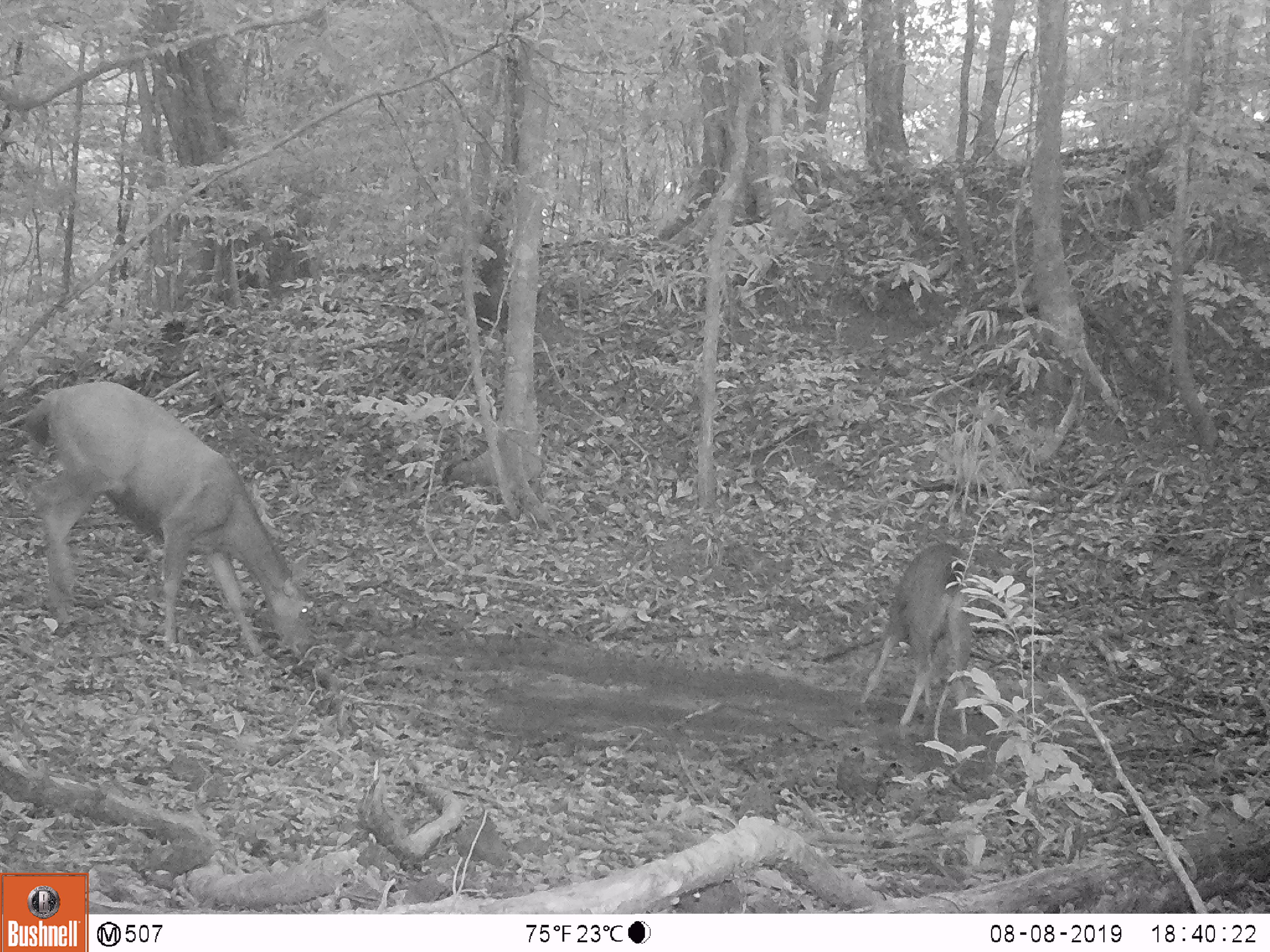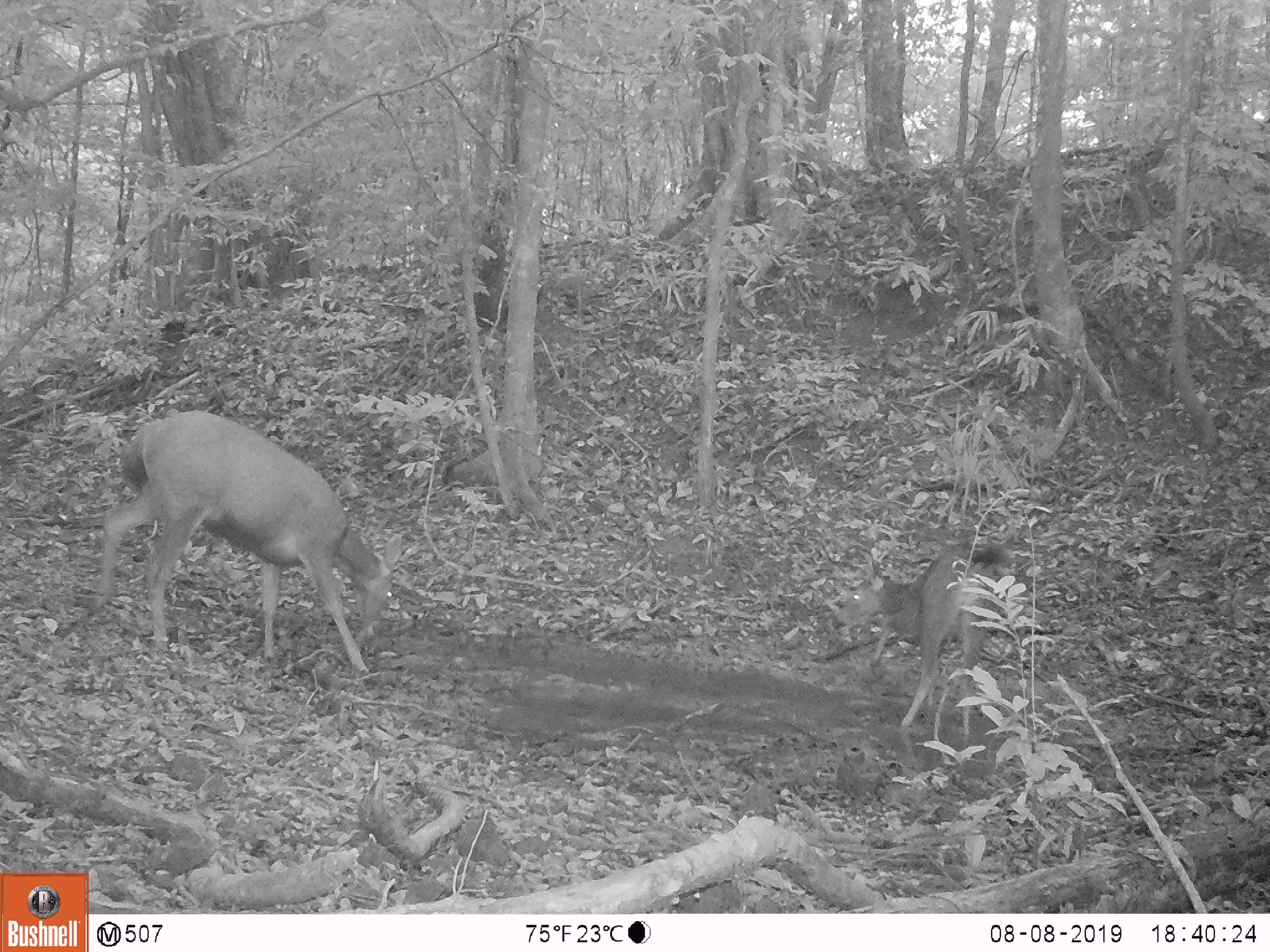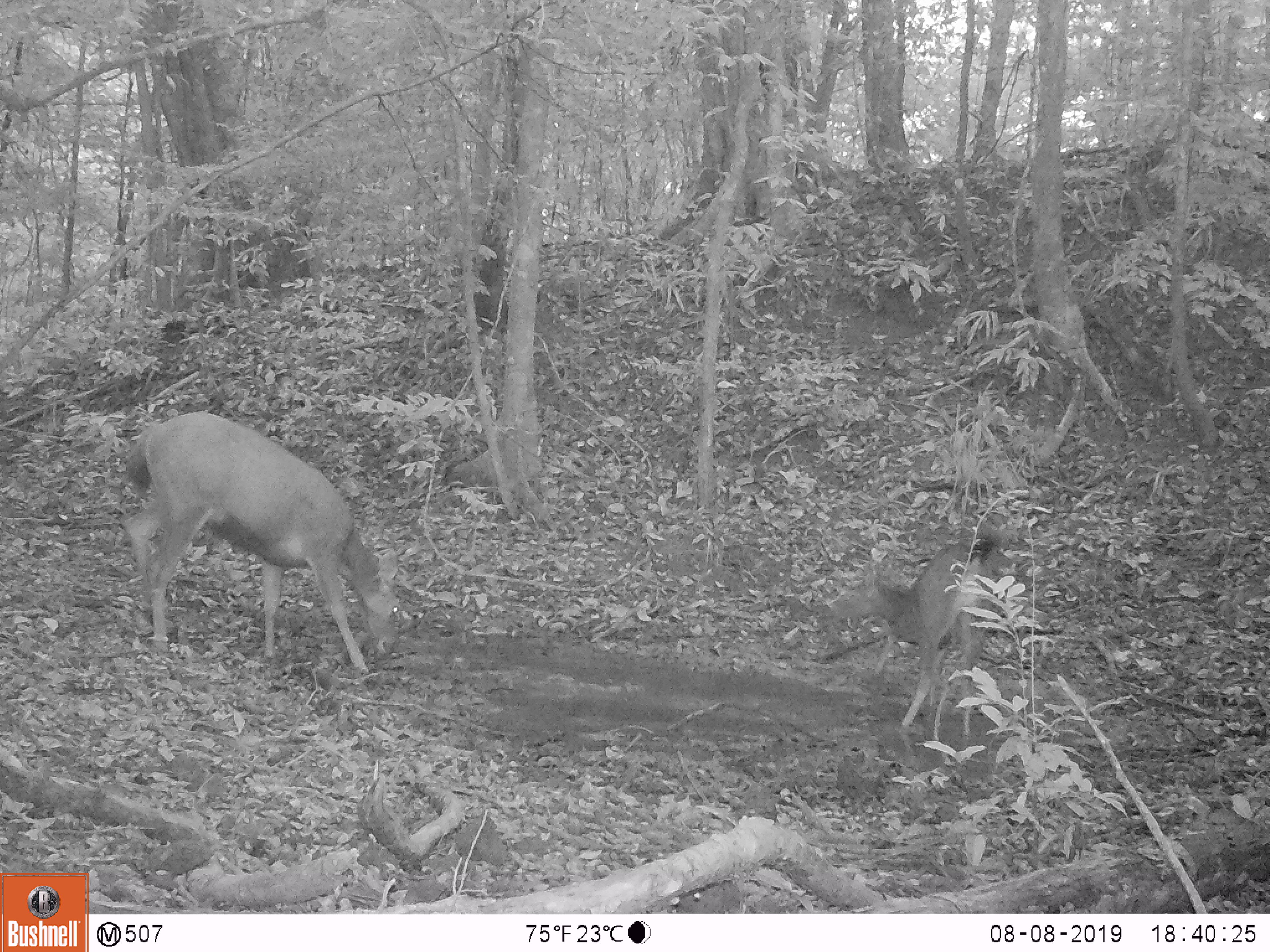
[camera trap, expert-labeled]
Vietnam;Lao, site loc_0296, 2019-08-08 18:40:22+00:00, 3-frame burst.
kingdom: Animalia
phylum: Chordata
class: Mammalia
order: Artiodactyla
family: Cervidae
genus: Rusa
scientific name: Rusa unicolor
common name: sambar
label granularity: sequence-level